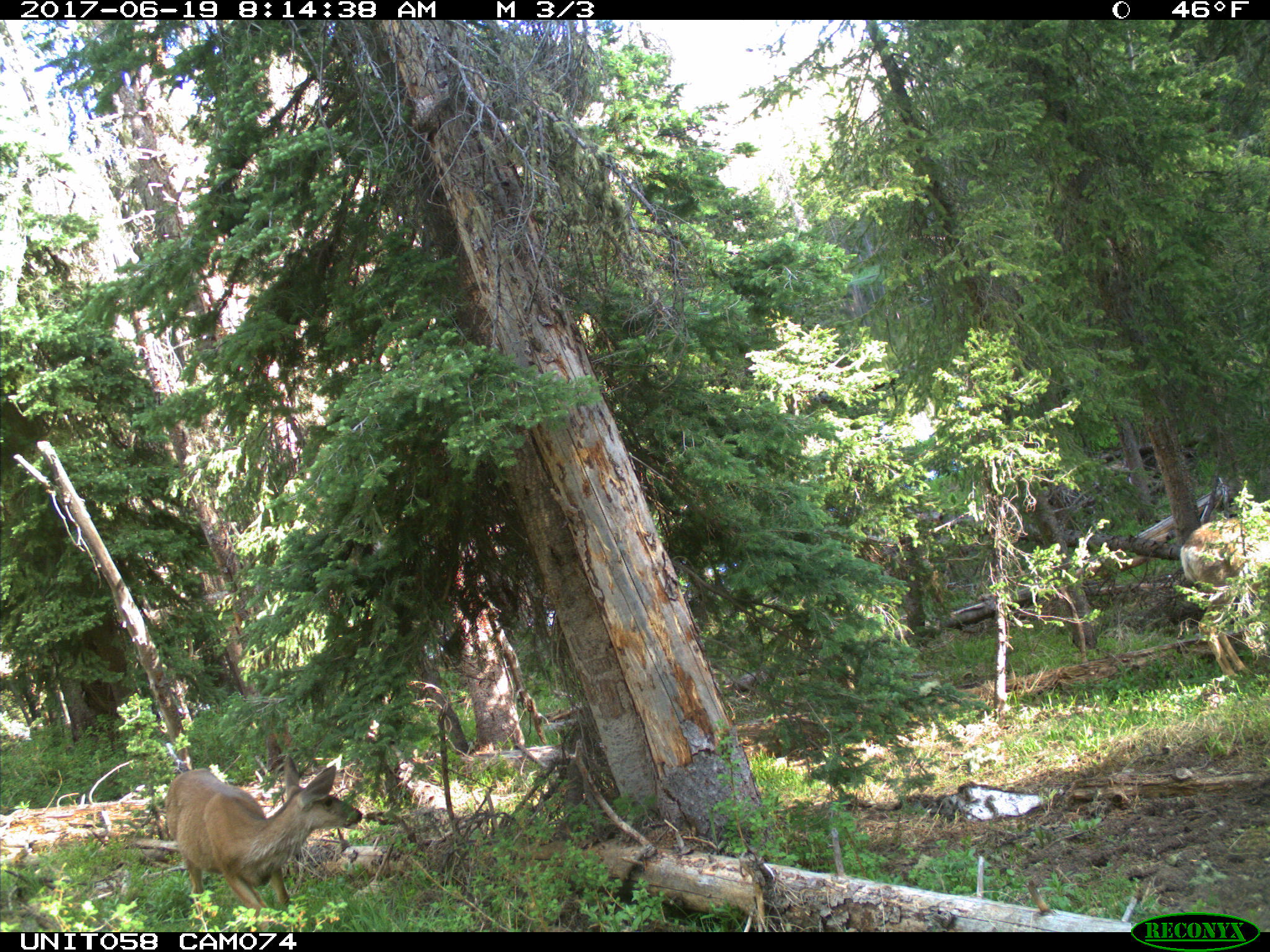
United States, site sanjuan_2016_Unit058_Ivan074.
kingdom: Animalia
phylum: Chordata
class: Mammalia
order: Artiodactyla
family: Cervidae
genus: Odocoileus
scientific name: Odocoileus hemionus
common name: mule deer